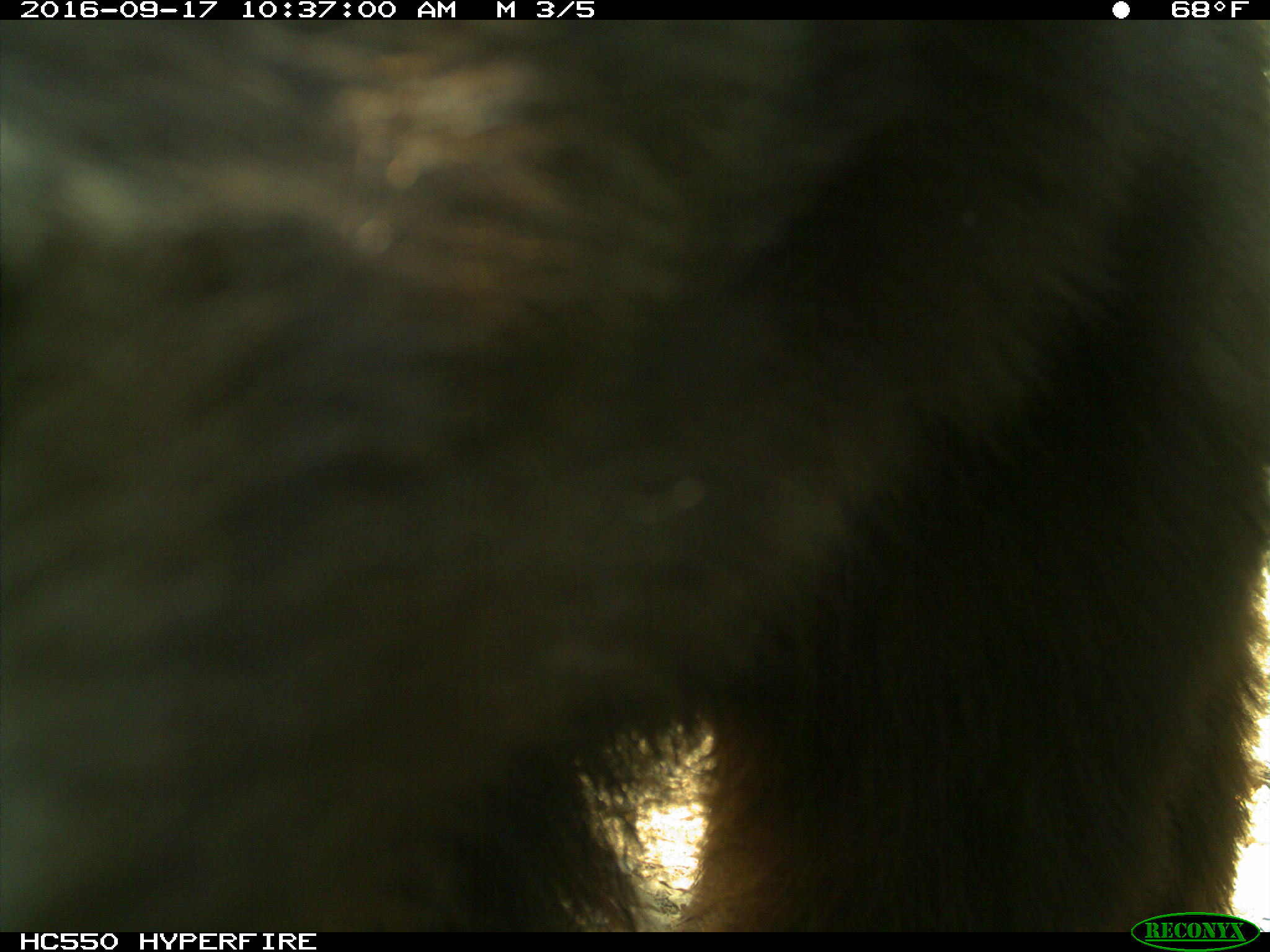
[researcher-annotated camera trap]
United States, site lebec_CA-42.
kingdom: Animalia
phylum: Chordata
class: Mammalia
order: Carnivora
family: Ursidae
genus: Ursus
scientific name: Ursus americanus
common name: american black bear